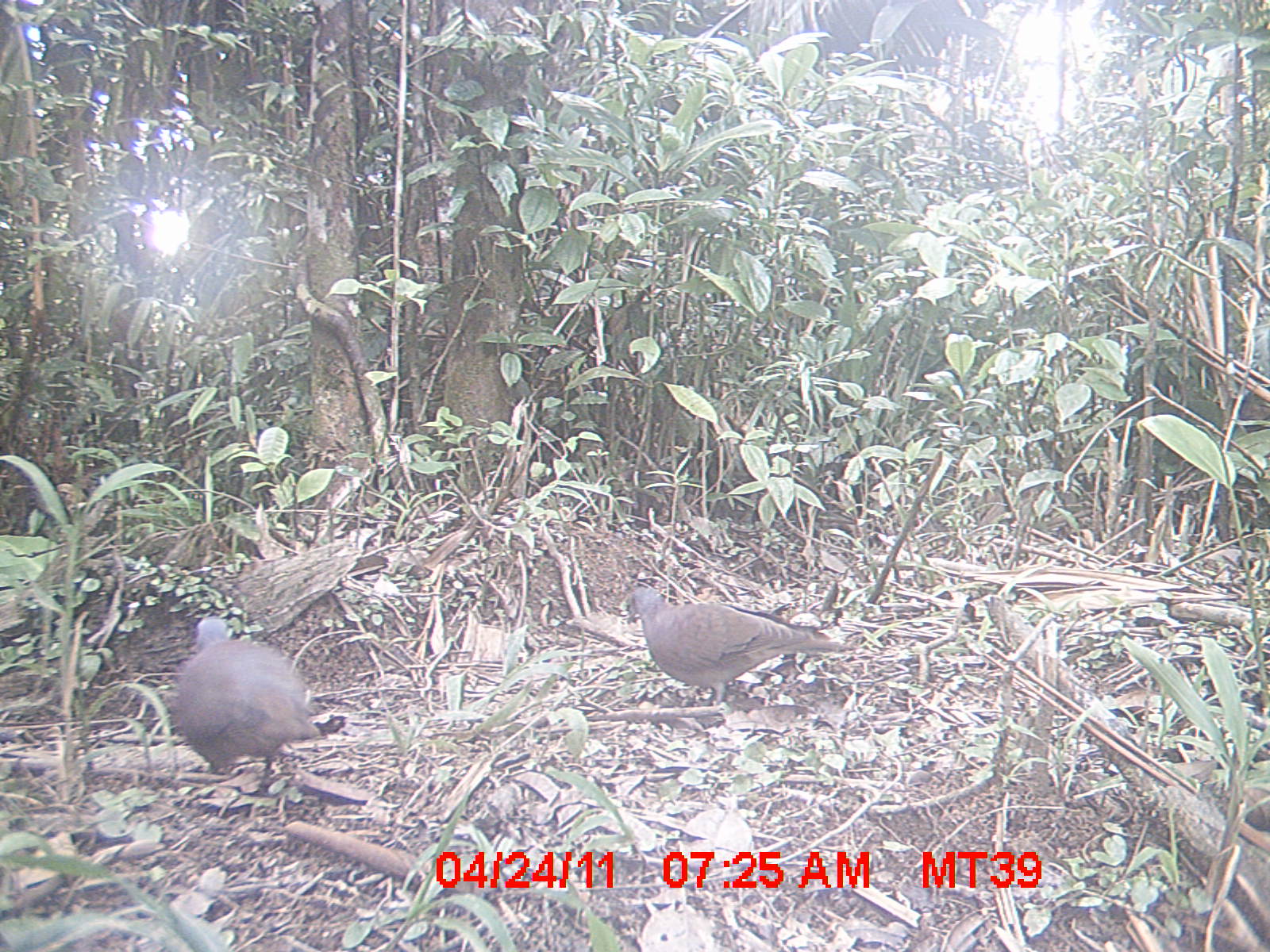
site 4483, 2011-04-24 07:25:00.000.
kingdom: Animalia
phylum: Chordata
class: Aves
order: Columbiformes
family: Columbidae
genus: Streptopelia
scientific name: Streptopelia picturata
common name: malagasy turtle dove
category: nesoenas picturata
Nesoenas picturata (malagasy turtle dove) (Streptopelia picturata), count 2.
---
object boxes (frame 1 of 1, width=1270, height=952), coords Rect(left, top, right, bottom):
nesoenas picturata: Rect(625, 587, 857, 706); Rect(177, 616, 319, 797)